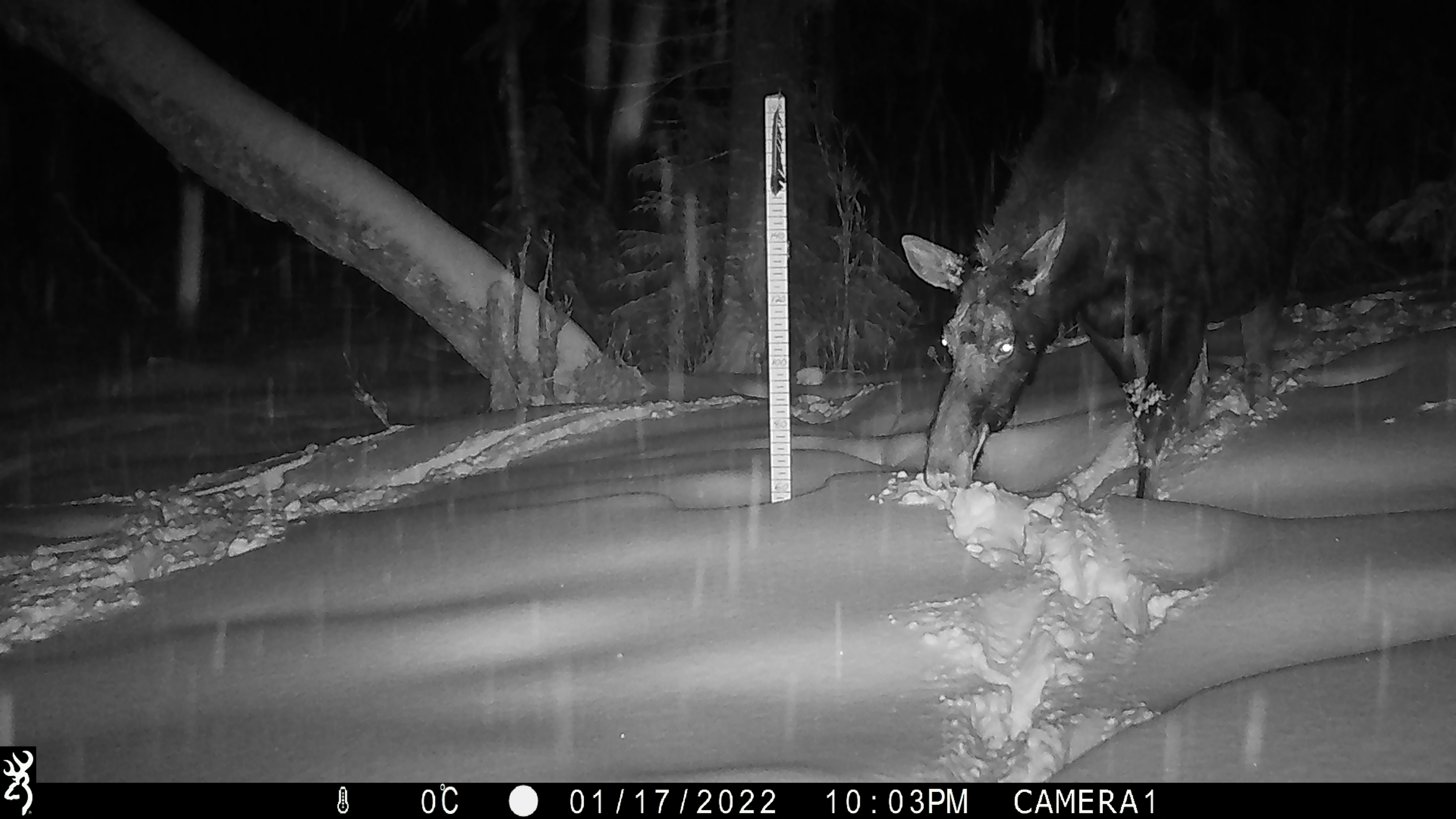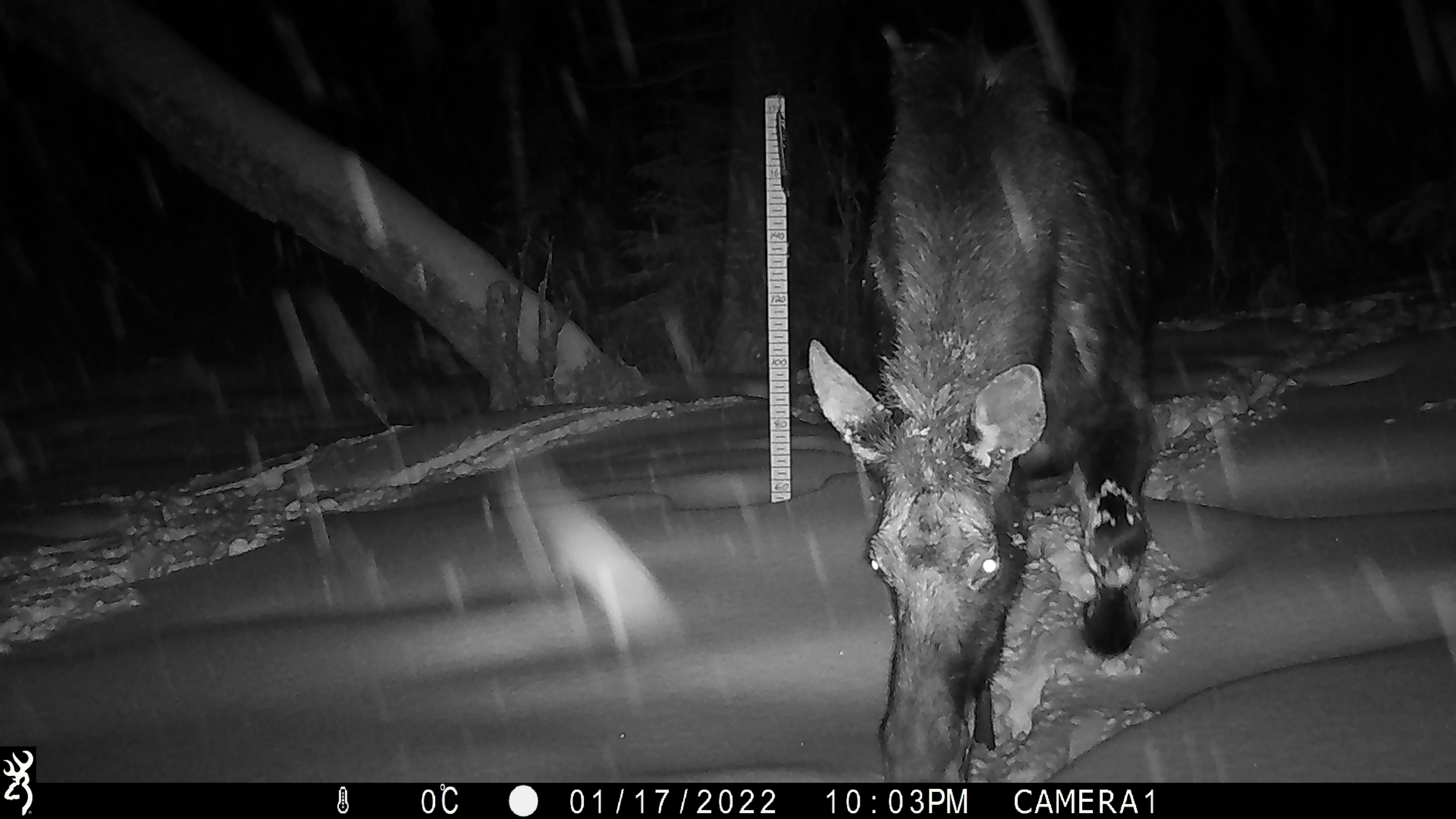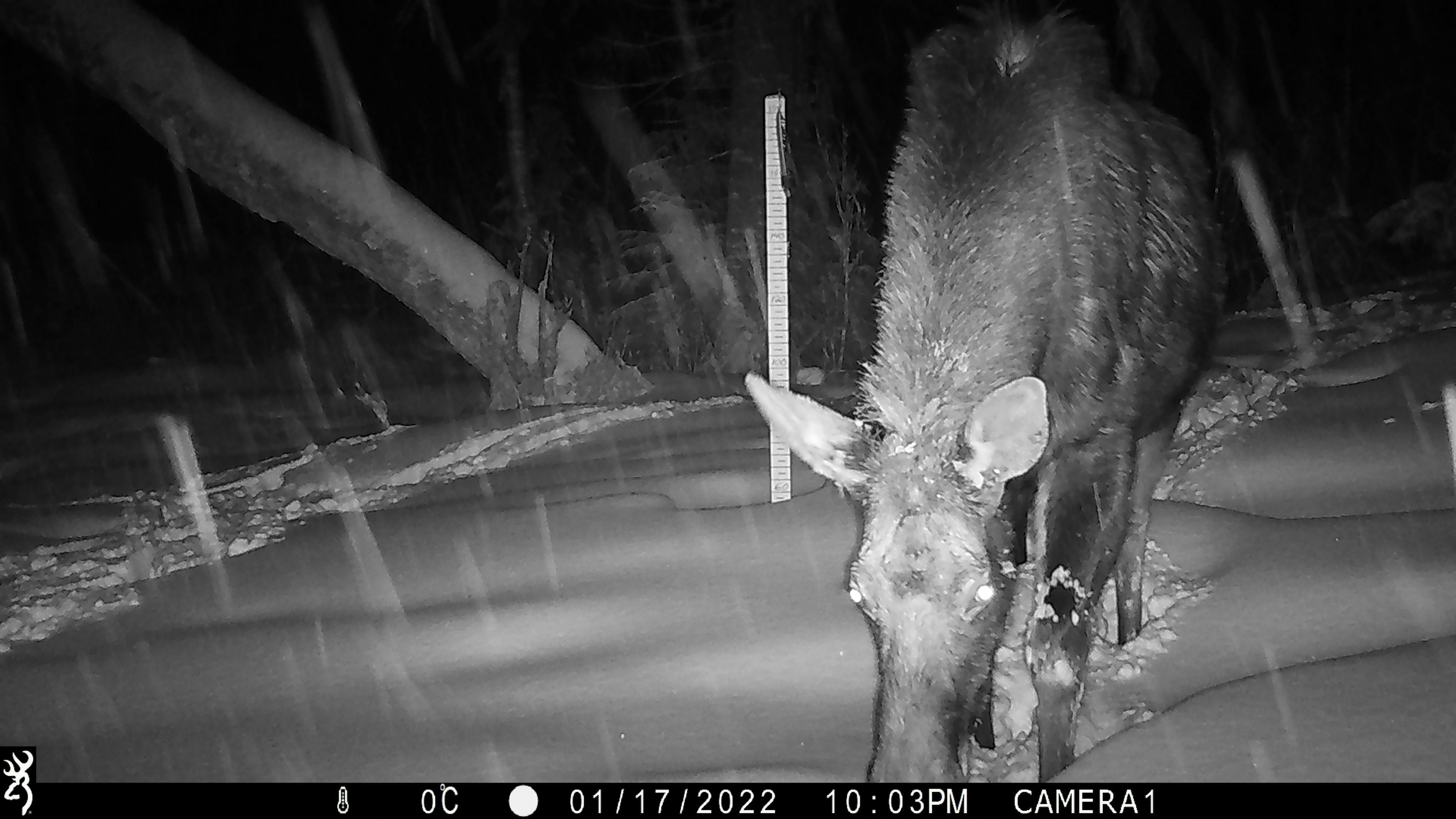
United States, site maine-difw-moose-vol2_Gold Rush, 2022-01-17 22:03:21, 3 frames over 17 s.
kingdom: Animalia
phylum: Chordata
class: Mammalia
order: Artiodactyla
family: Cervidae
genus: Alces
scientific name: Alces alces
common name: moose